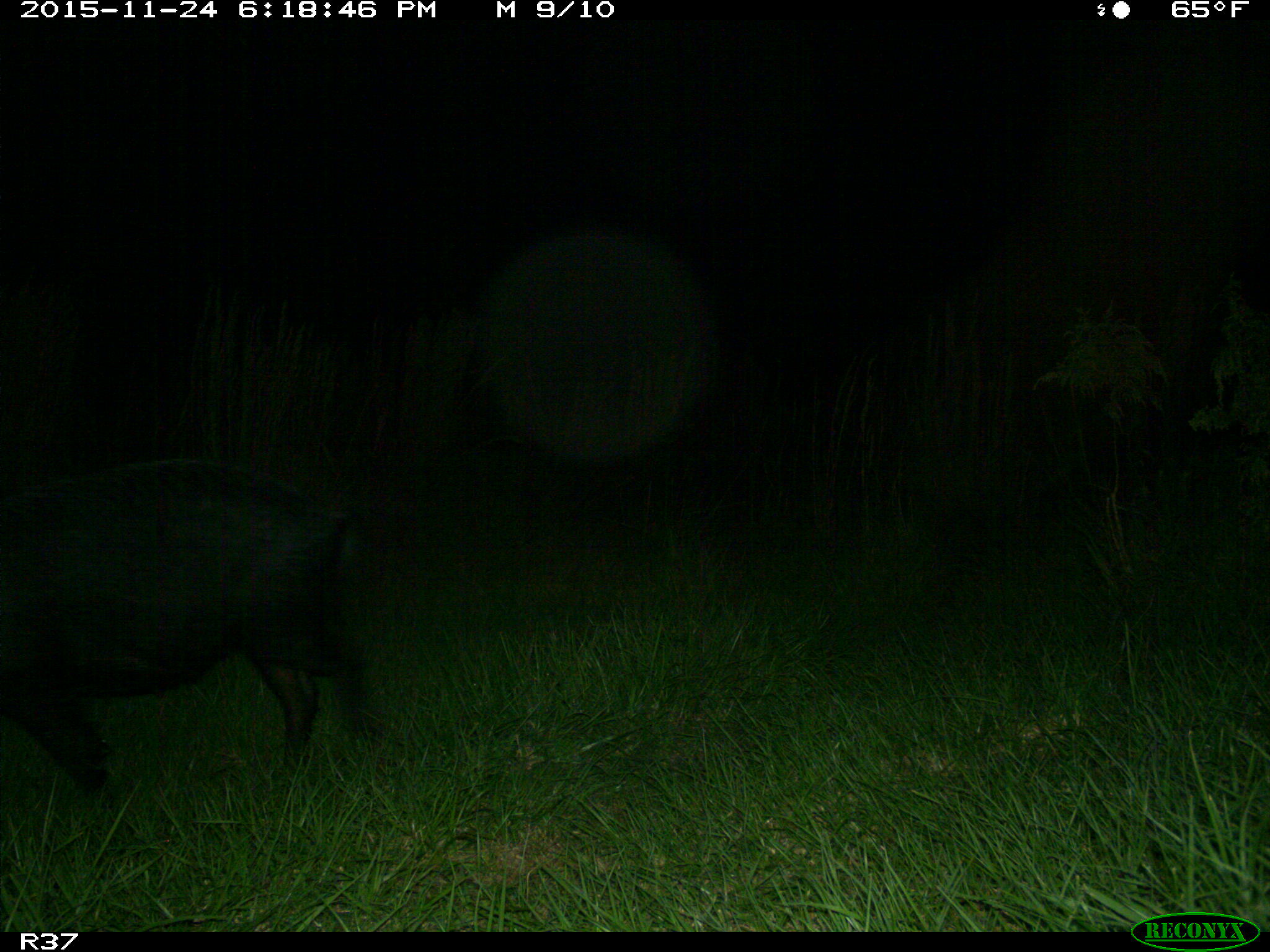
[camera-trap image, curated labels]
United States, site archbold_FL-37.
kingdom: Animalia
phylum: Chordata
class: Mammalia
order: Artiodactyla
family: Suidae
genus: Sus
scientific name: Sus scrofa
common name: wild boar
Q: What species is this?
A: Sus scrofa (wild boar).